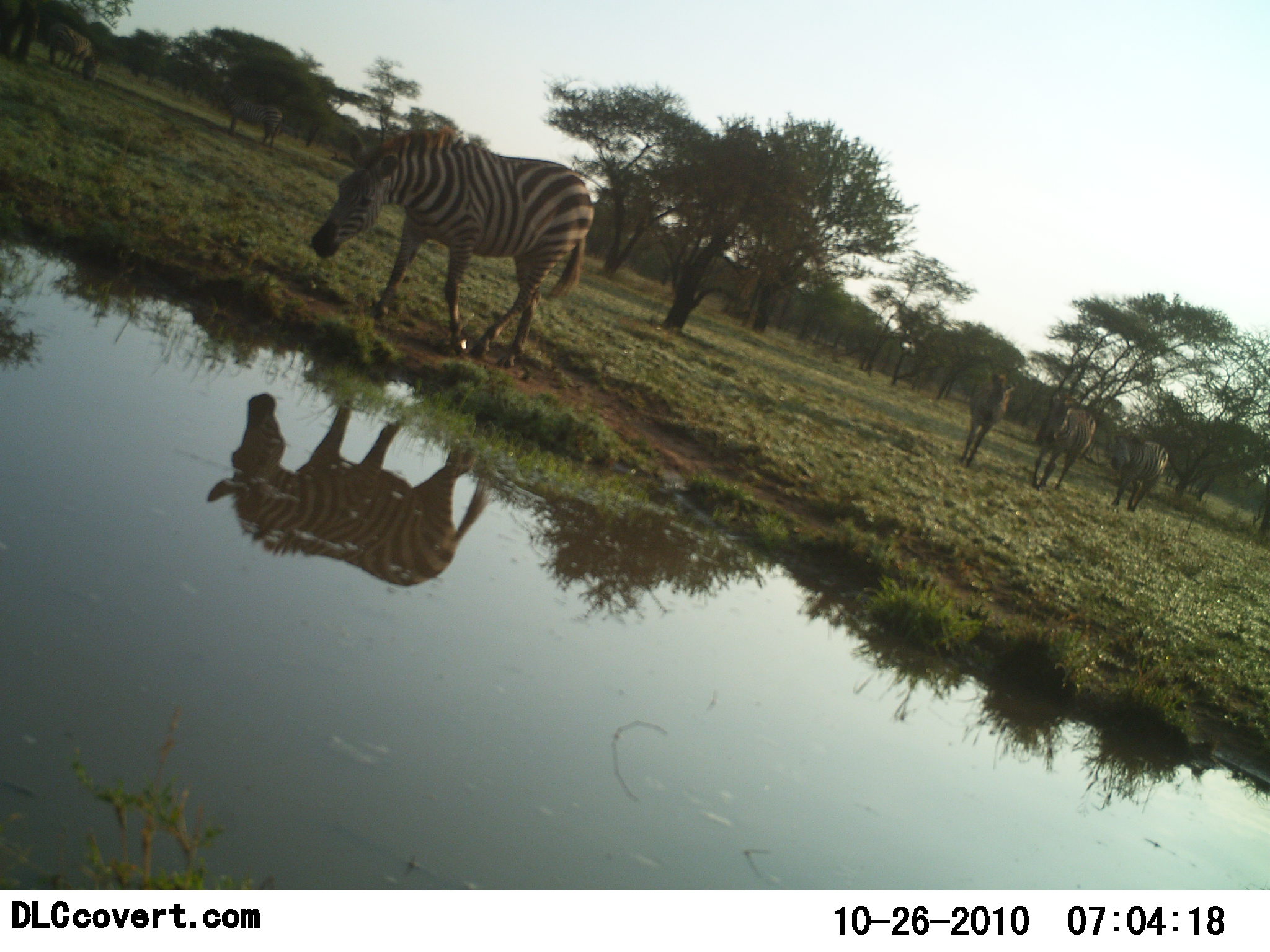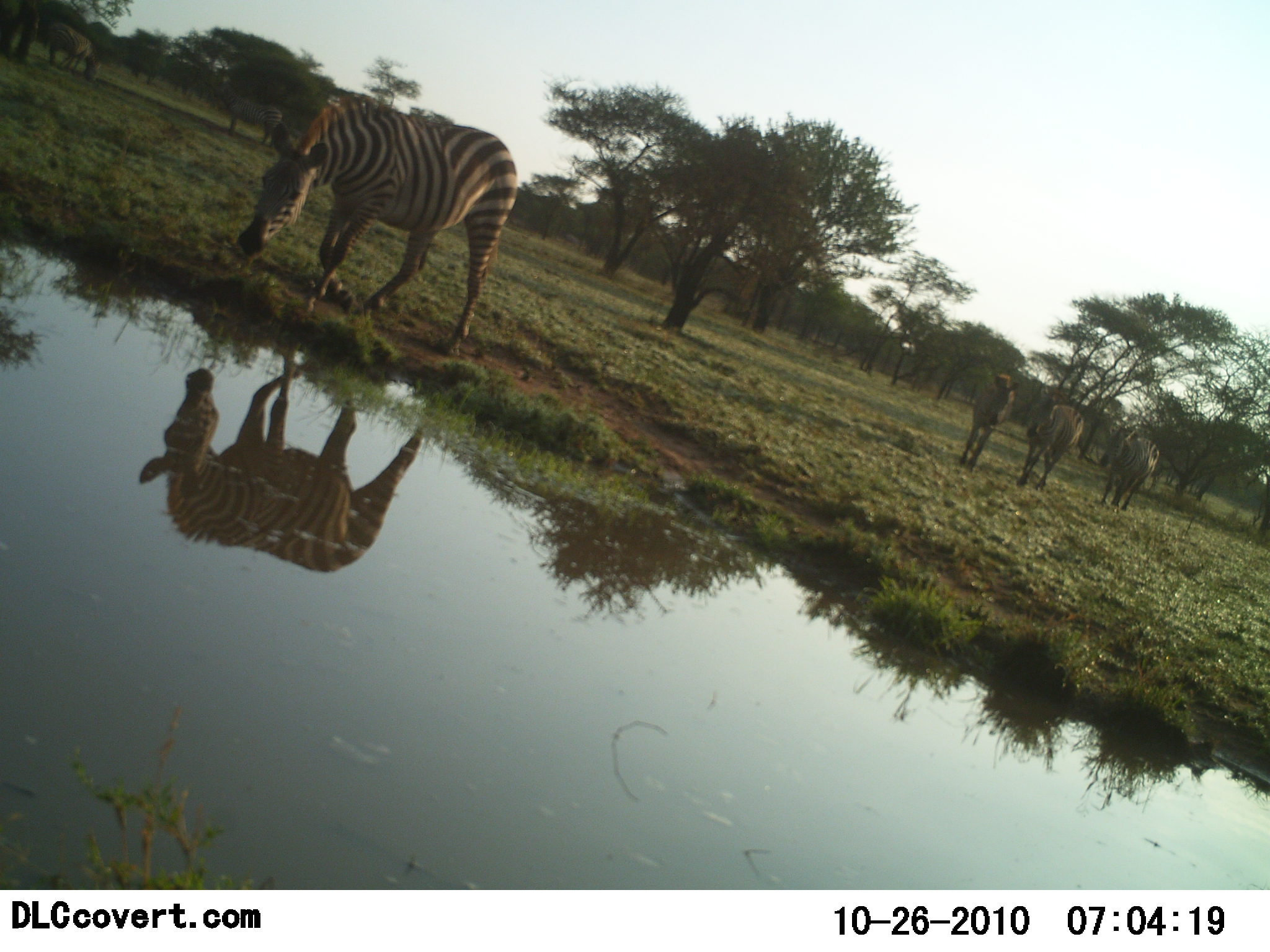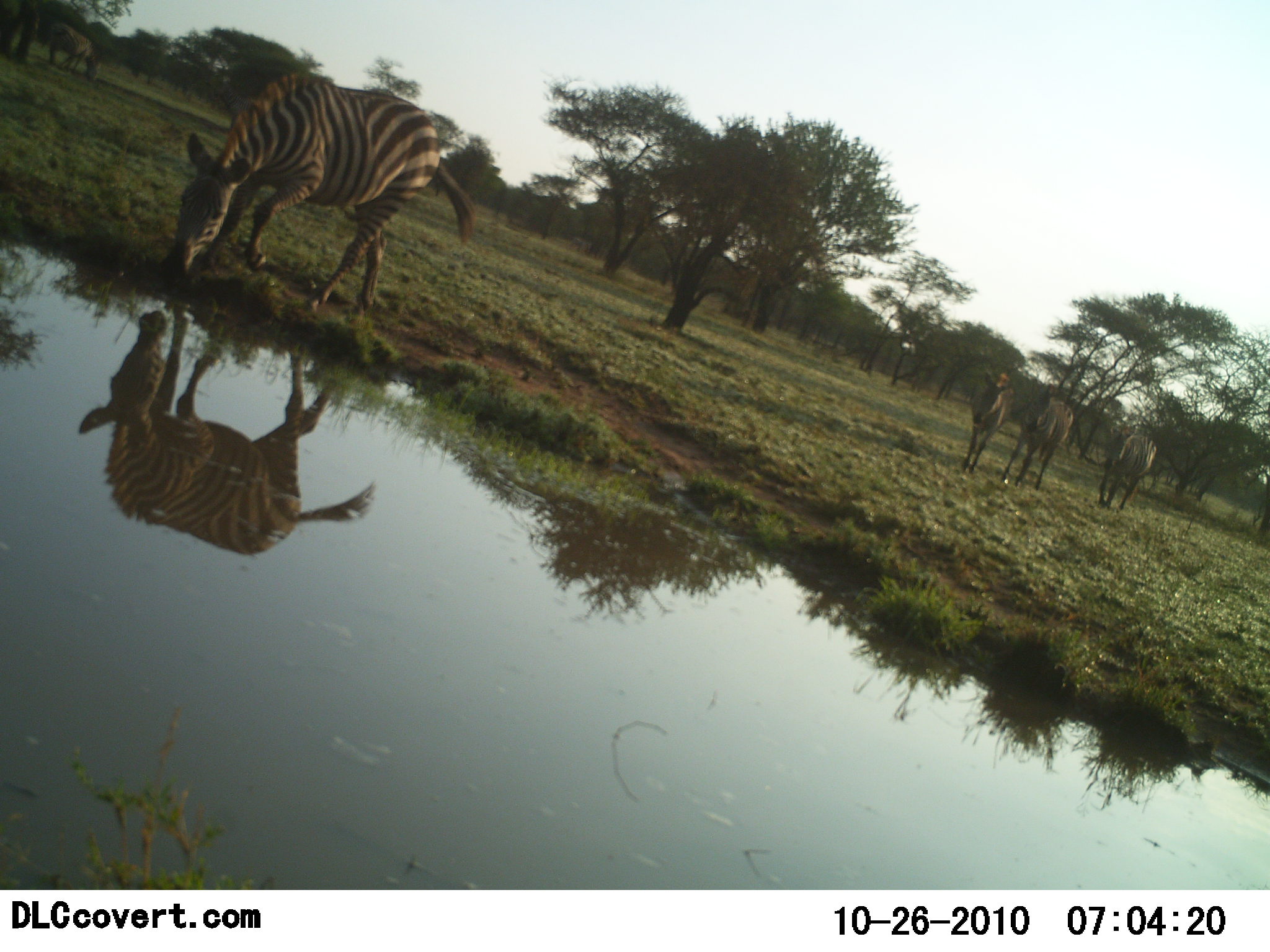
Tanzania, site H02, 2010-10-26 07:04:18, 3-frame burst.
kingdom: Animalia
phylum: Chordata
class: Mammalia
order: Perissodactyla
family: Equidae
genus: Equus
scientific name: Equus quagga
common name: plains zebra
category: zebra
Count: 4.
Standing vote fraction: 17%.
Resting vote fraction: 0%.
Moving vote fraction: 83%.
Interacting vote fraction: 0%.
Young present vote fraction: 0%.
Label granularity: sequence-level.